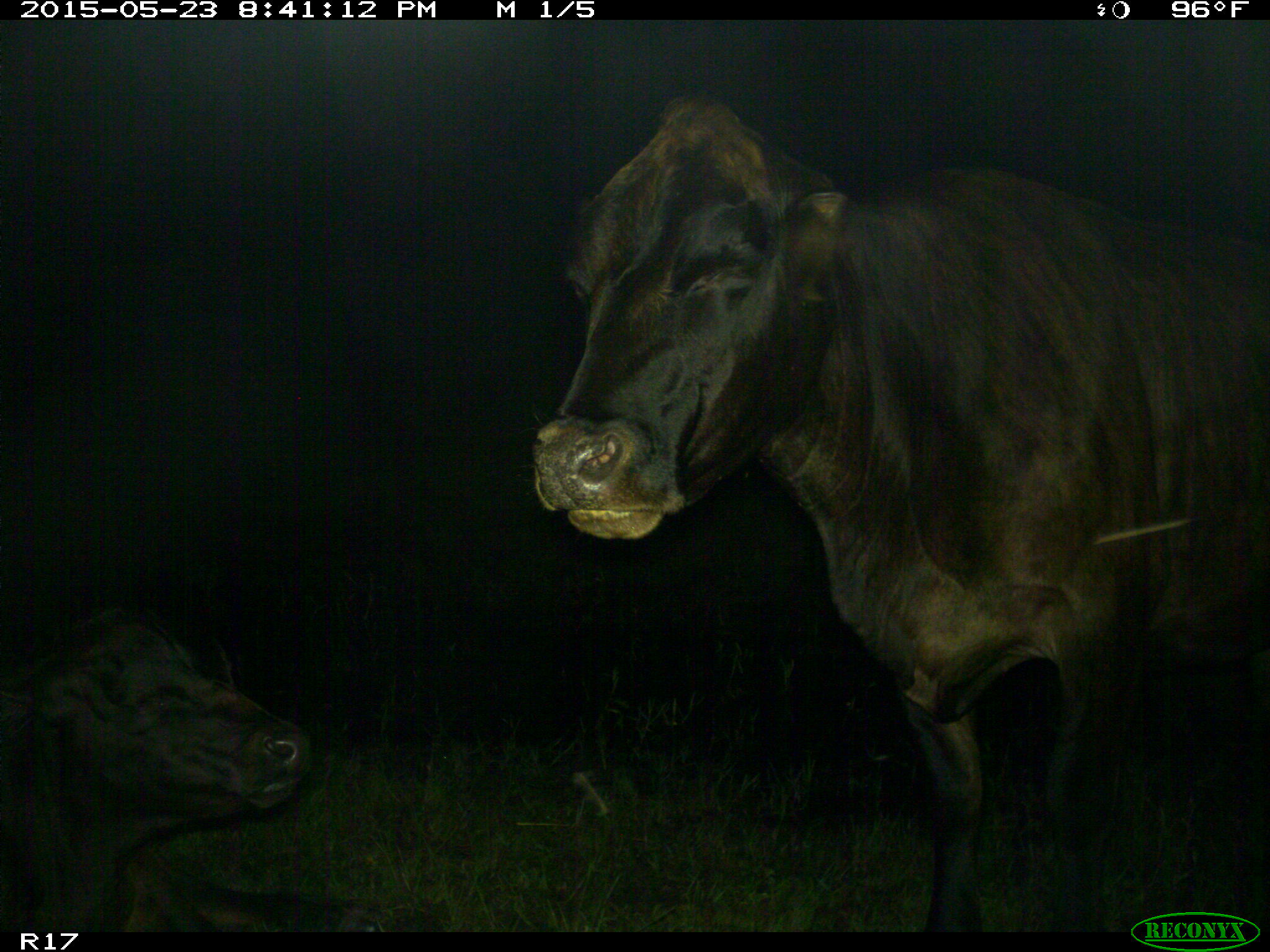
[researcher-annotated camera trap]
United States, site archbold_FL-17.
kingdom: Animalia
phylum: Chordata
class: Mammalia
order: Artiodactyla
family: Bovidae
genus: Bos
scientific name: Bos taurus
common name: domestic cow